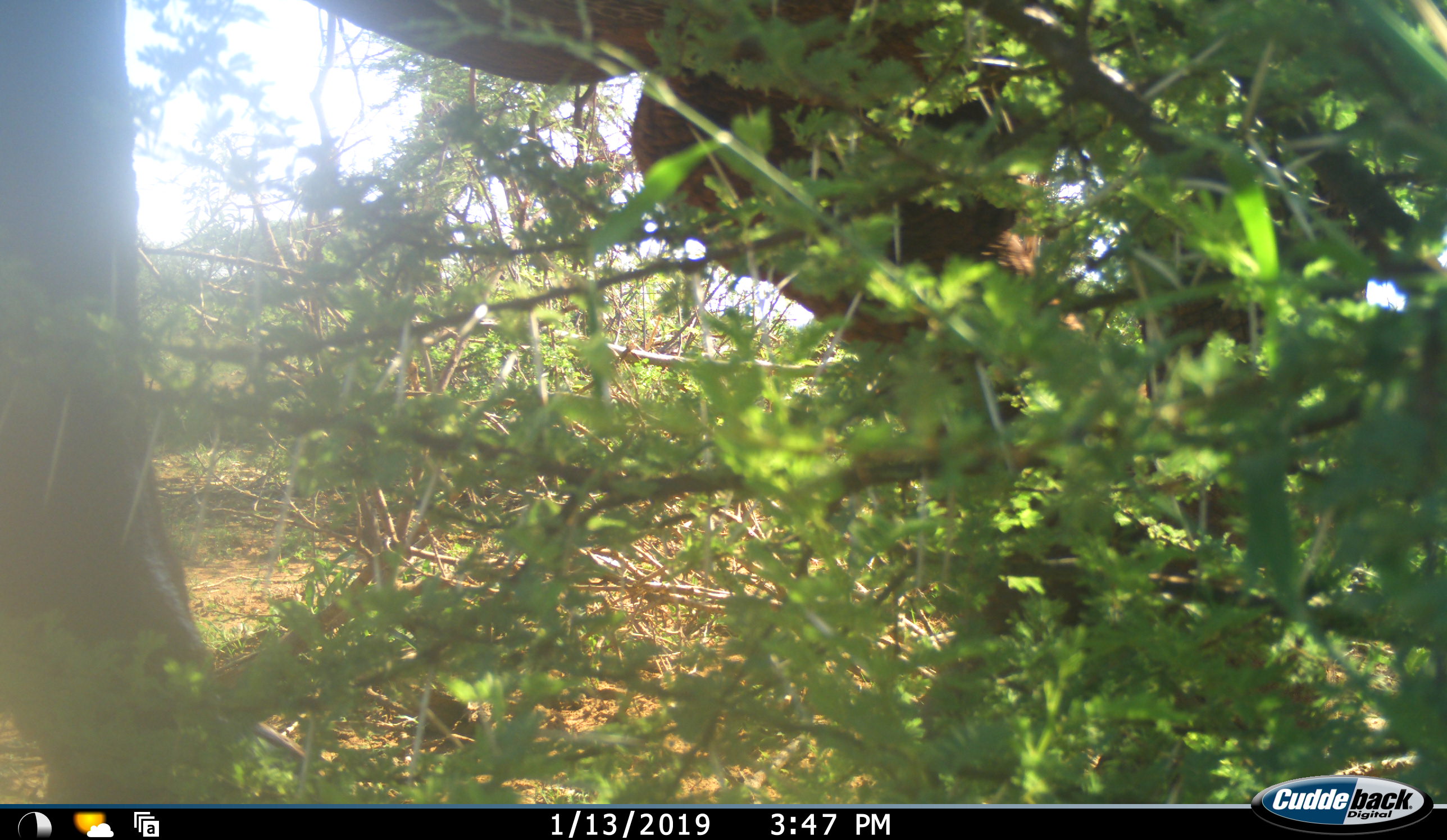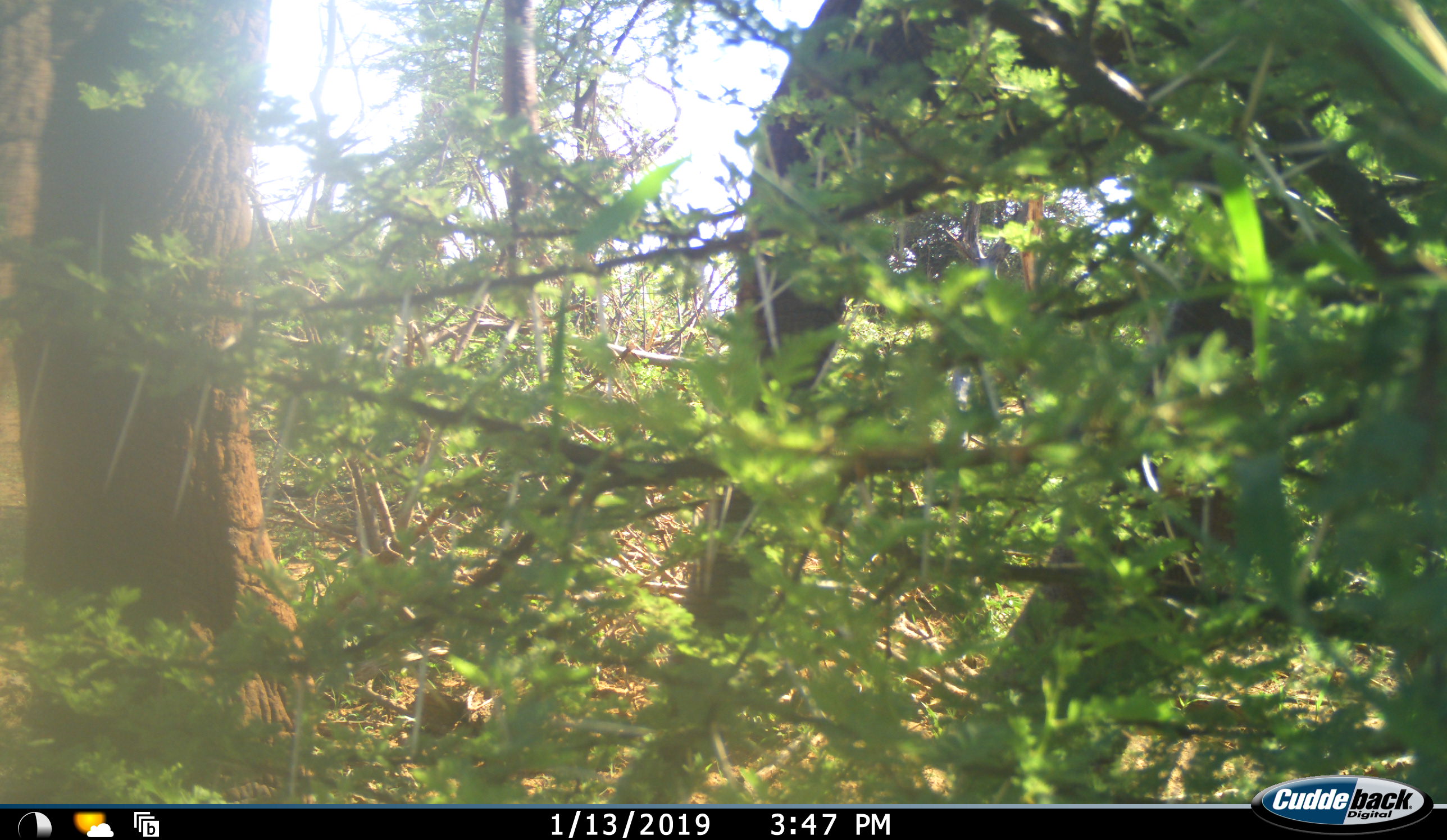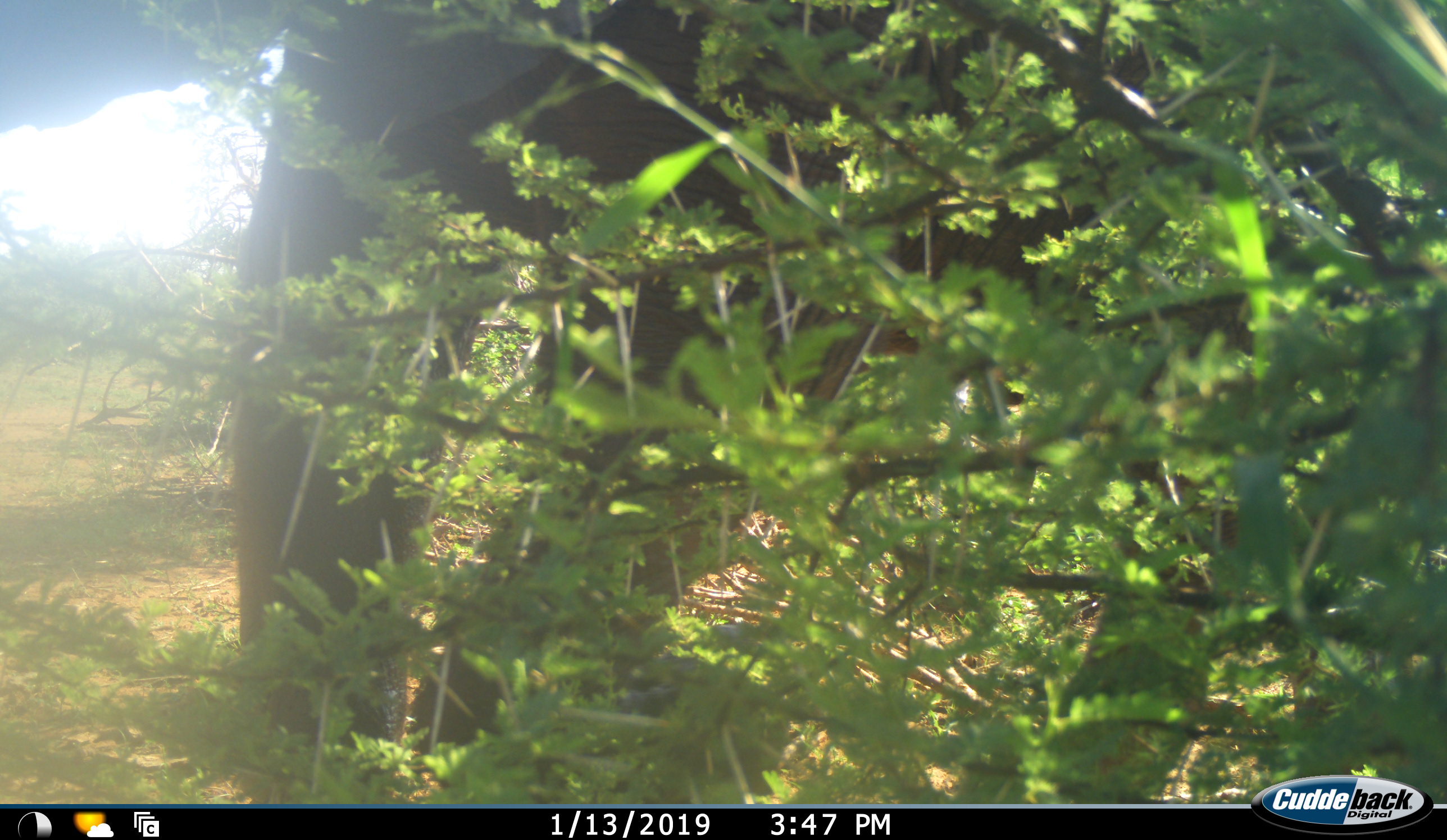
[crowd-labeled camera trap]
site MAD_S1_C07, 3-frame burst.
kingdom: Animalia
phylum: Chordata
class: Mammalia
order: Proboscidea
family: Elephantidae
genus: Loxodonta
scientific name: Loxodonta africana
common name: african bush elephant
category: elephant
Elephant (african bush elephant) (Loxodonta africana), count 1. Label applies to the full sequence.